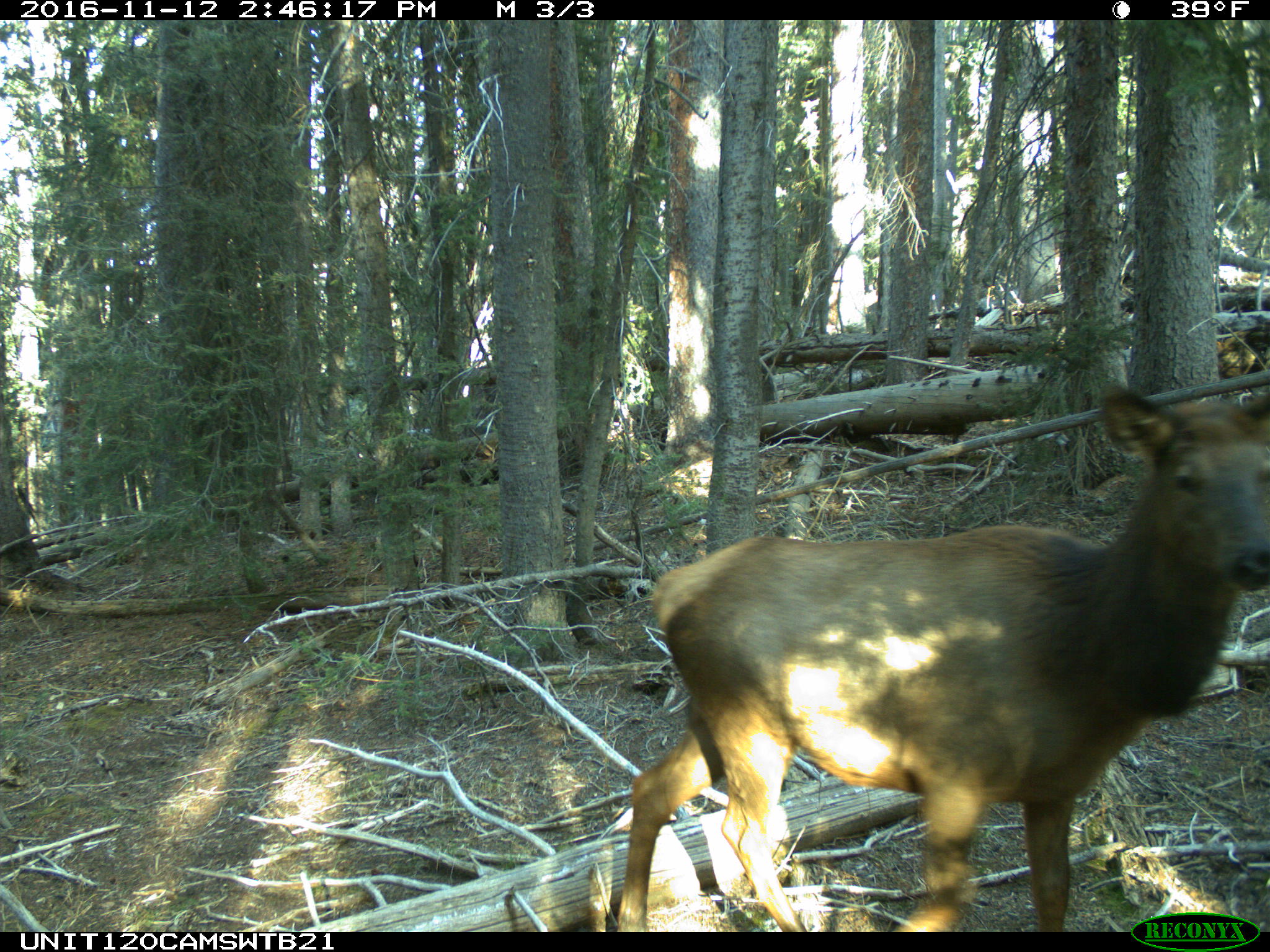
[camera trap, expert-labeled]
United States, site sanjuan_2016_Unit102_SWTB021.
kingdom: Animalia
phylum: Chordata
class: Mammalia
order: Artiodactyla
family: Cervidae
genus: Cervus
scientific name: Cervus elaphus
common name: red deer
Cervus elaphus (red deer).